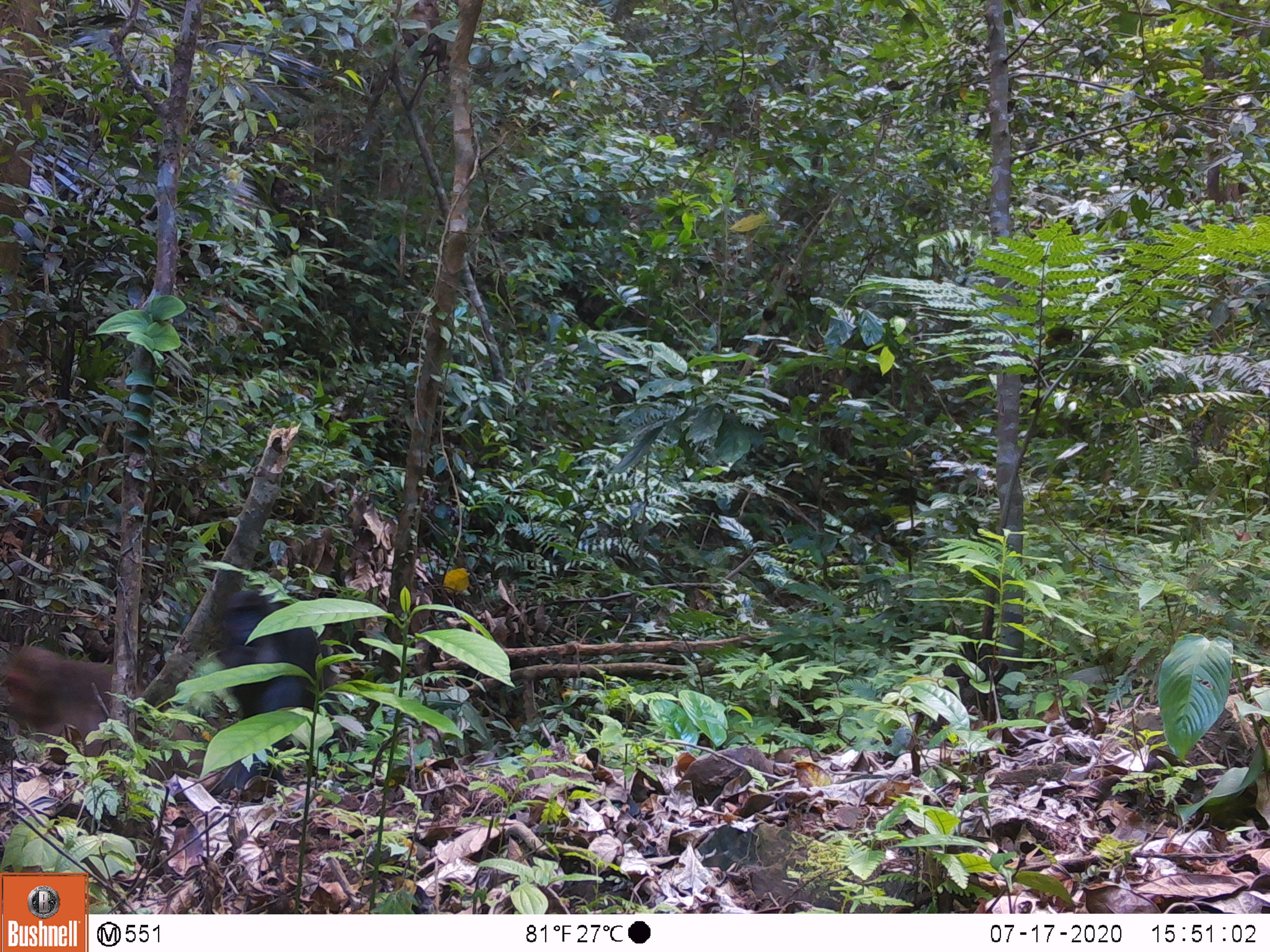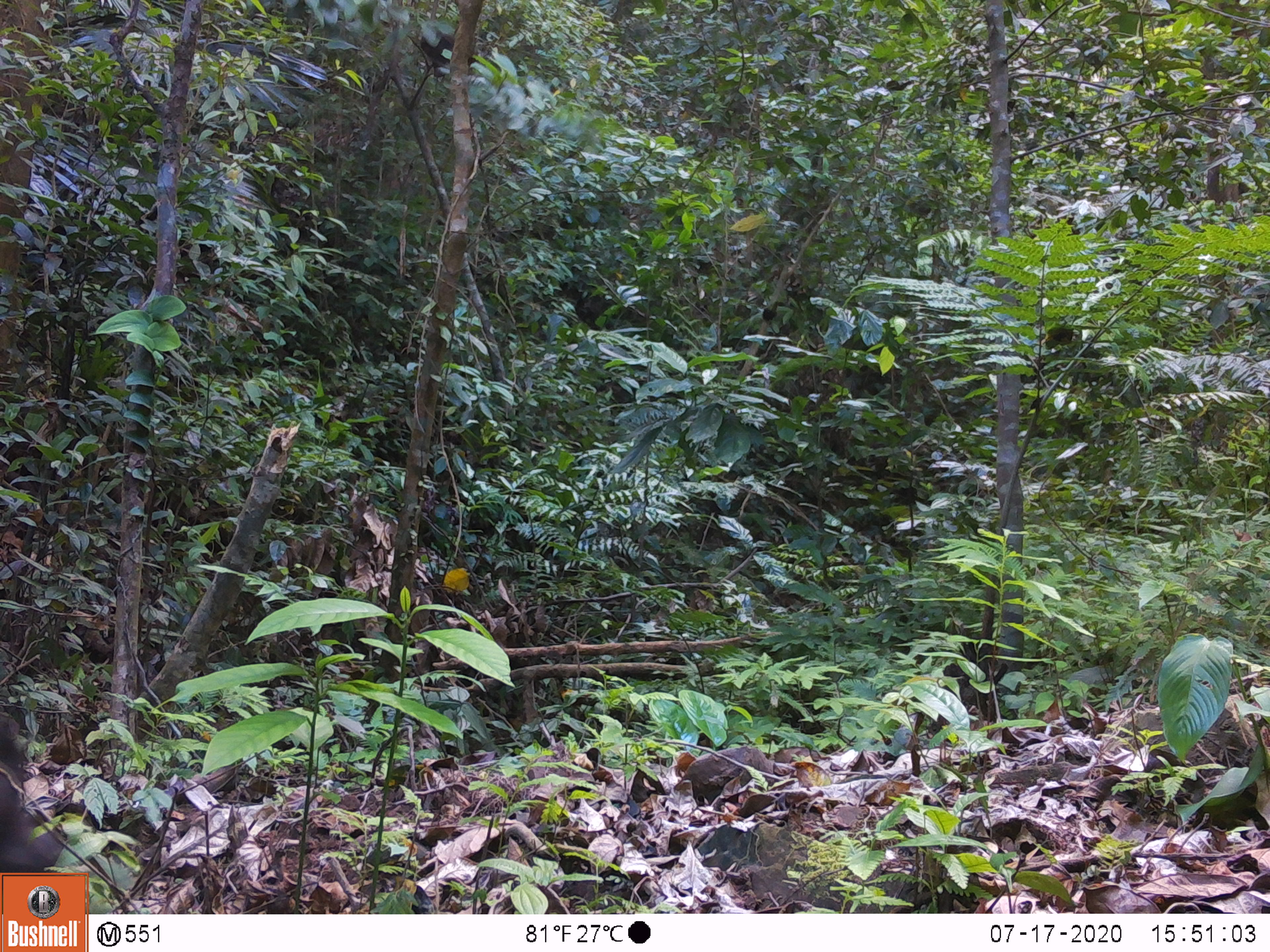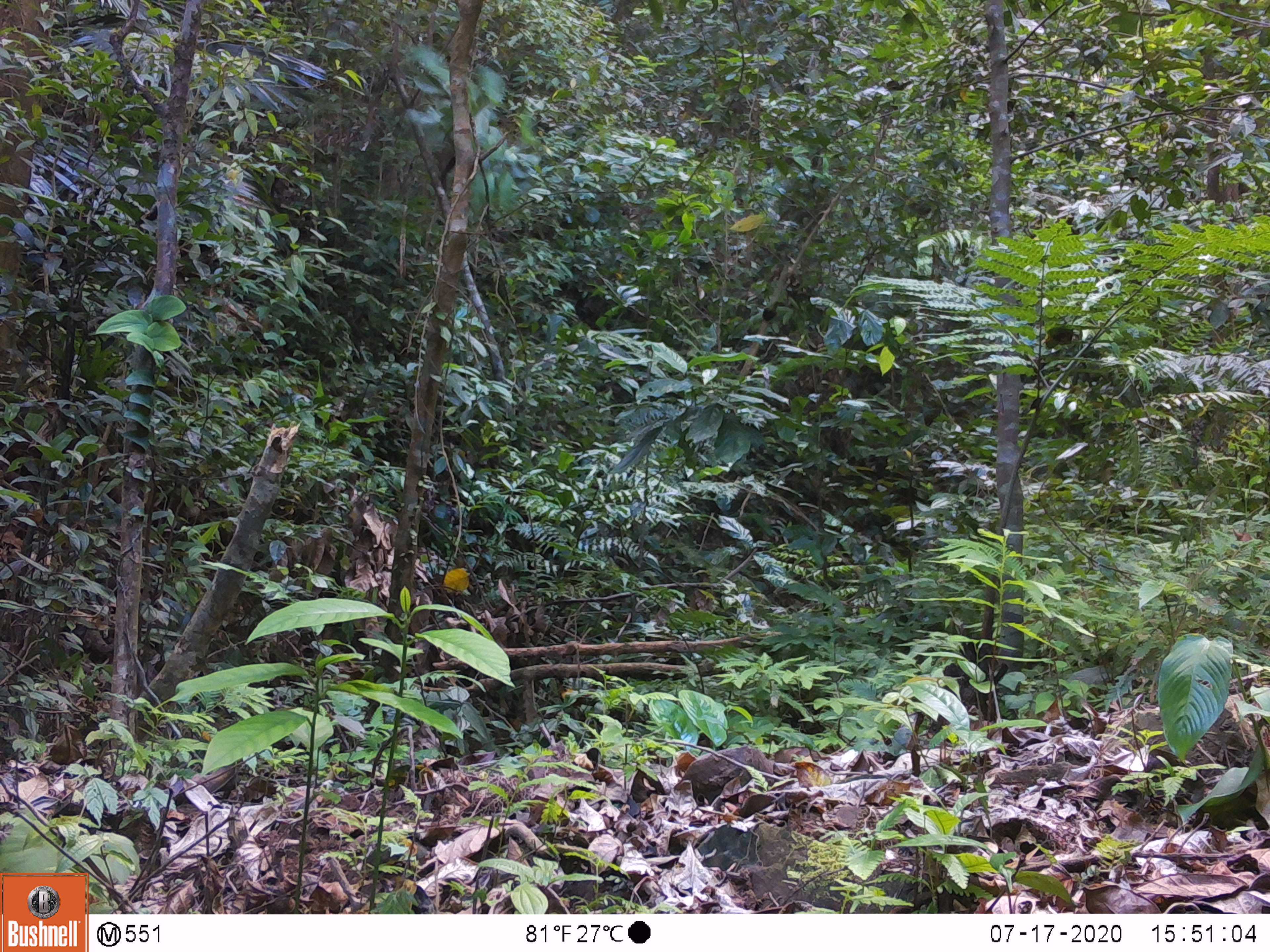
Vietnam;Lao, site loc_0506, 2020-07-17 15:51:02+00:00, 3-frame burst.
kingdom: Animalia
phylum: Chordata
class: Mammalia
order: Primates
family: Cercopithecidae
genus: Macaca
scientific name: Macaca arctoides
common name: stump-tailed macaque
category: stump tailed macaque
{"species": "stump tailed macaque (stump-tailed macaque) (Macaca arctoides)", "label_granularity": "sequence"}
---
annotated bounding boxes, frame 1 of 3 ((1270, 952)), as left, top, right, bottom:
stump tailed macaque: 0, 641, 207, 790; 206, 581, 340, 795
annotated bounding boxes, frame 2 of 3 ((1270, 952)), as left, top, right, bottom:
stump tailed macaque: 0, 712, 70, 914